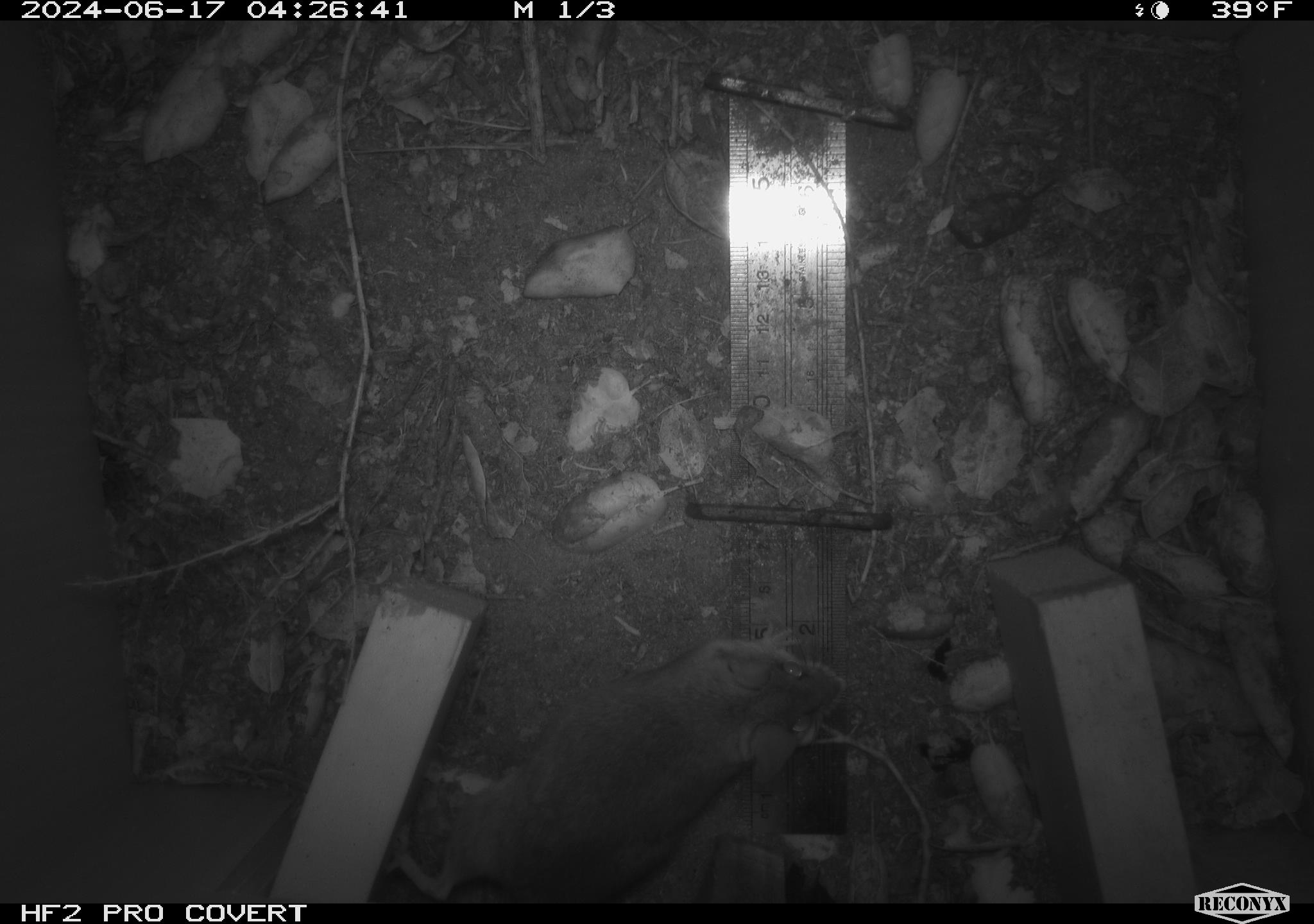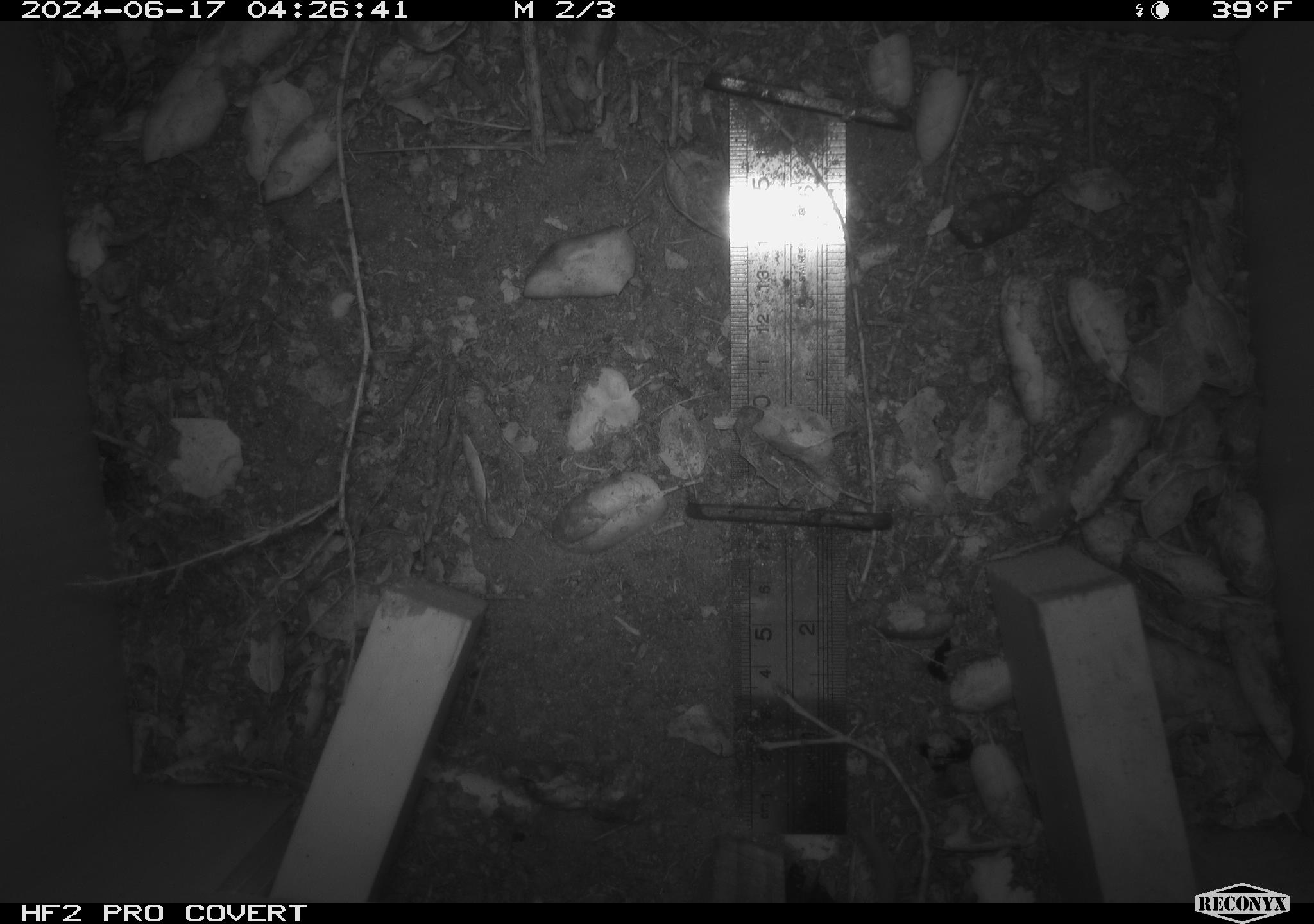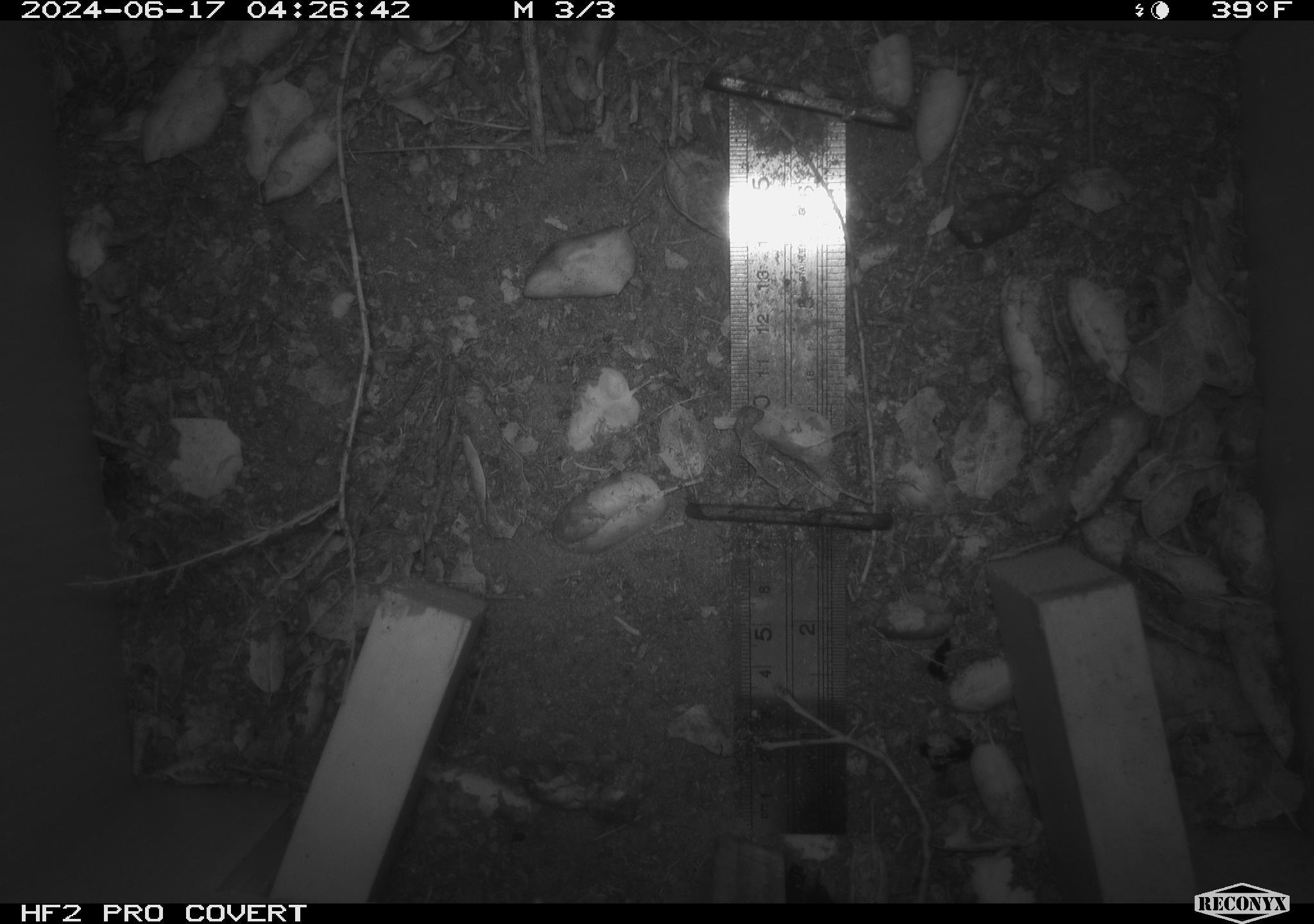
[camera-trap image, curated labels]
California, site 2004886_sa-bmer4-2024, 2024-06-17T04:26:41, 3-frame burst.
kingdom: Animalia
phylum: Chordata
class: Mammalia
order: Rodentia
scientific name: Rodentia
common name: woodrat or rat or mouse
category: woodrat or rat or mouse species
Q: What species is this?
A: Woodrat or rat or mouse species (woodrat or rat or mouse) (Rodentia).